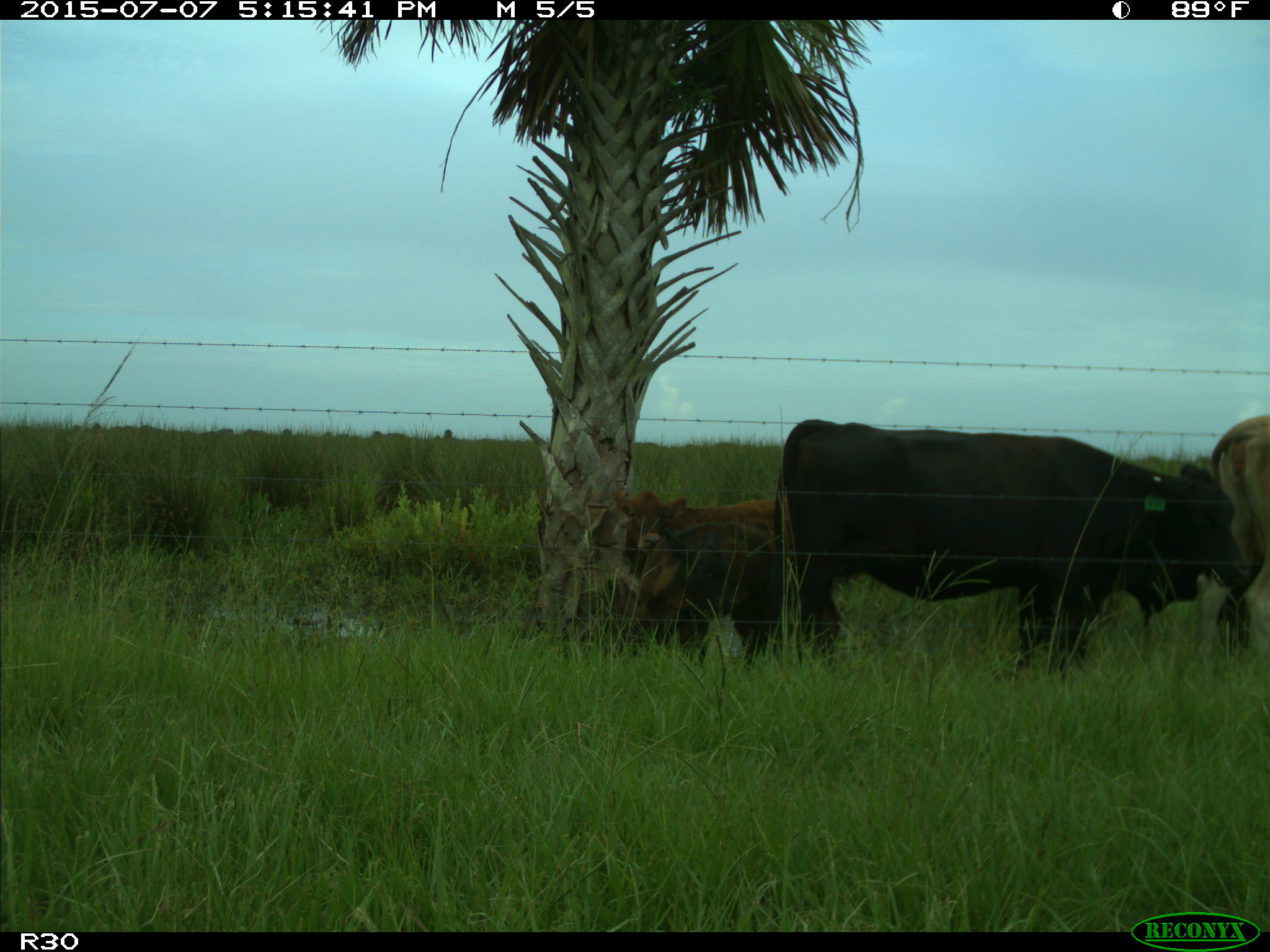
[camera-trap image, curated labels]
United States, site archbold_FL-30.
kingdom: Animalia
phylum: Chordata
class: Mammalia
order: Artiodactyla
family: Bovidae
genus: Bos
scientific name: Bos taurus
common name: domestic cow